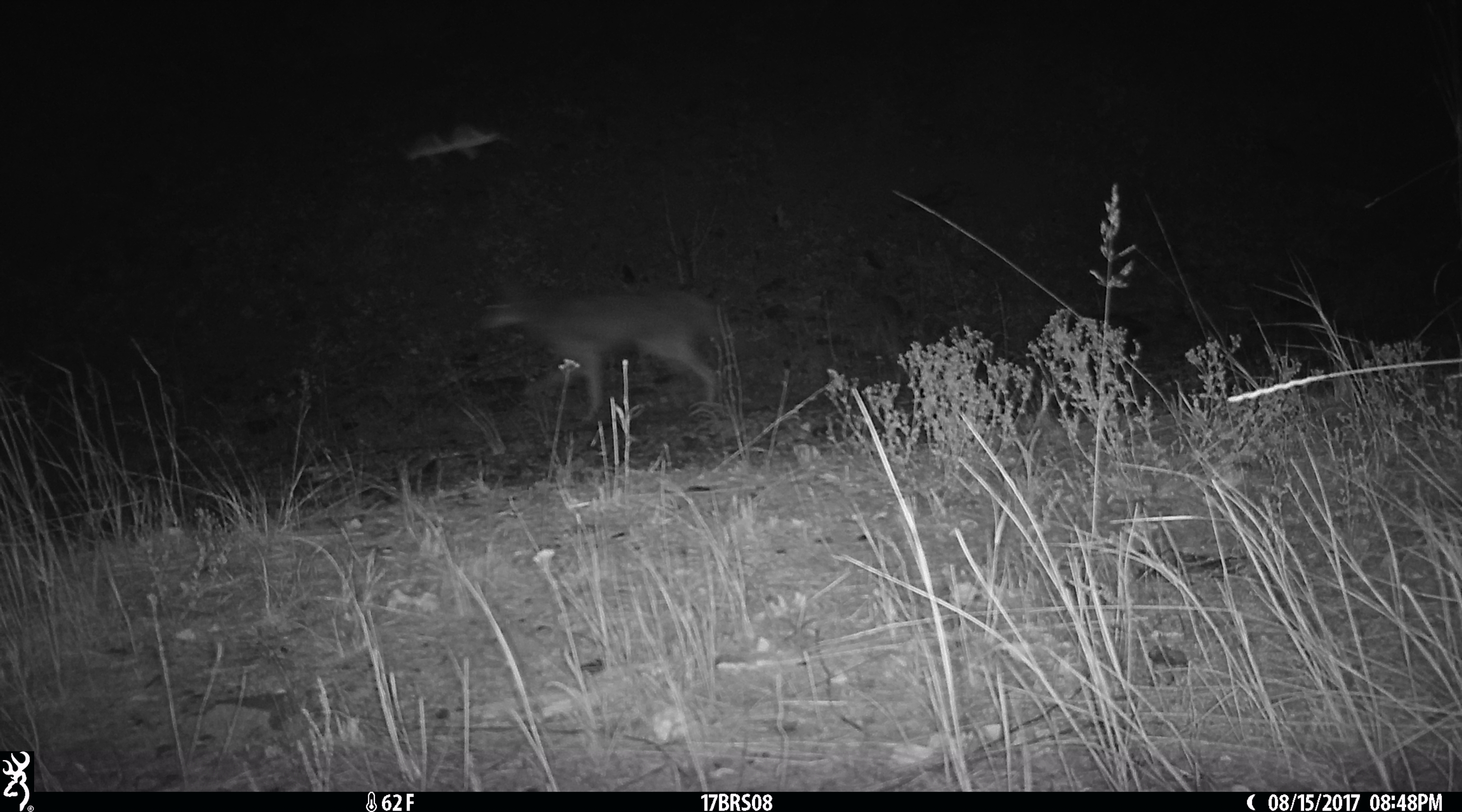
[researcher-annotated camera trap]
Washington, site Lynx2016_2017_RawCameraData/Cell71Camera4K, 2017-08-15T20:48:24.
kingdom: Animalia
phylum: Chordata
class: Mammalia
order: Carnivora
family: Canidae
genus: Canis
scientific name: Canis latrans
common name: coyote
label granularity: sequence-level